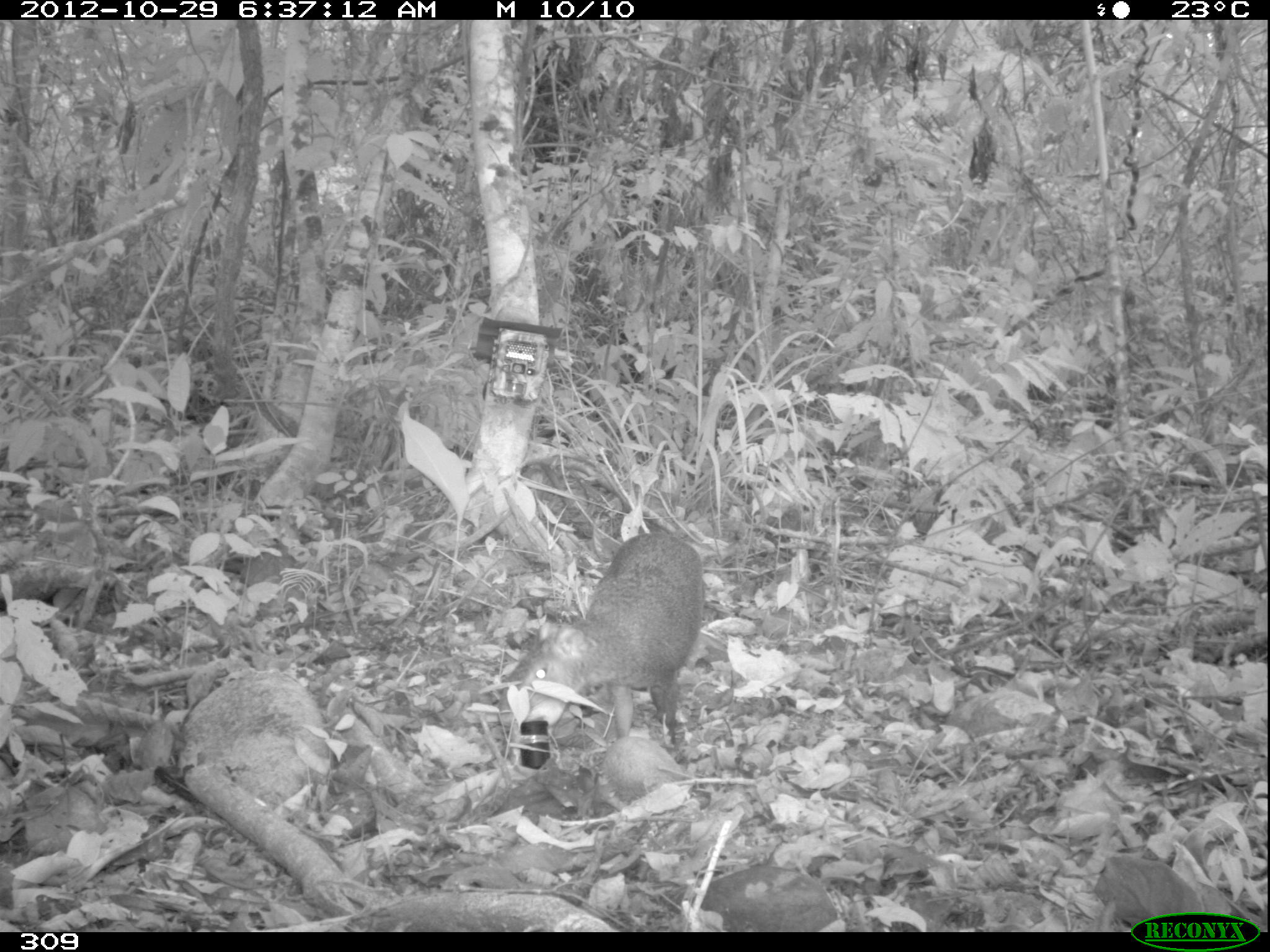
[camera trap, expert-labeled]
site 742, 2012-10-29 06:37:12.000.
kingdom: Animalia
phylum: Chordata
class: Mammalia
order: Rodentia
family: Dasyproctidae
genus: Dasyprocta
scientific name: Dasyprocta punctata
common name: central american agouti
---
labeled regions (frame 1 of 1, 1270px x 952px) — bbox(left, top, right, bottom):
dasyprocta punctata: bbox(516, 532, 706, 744)